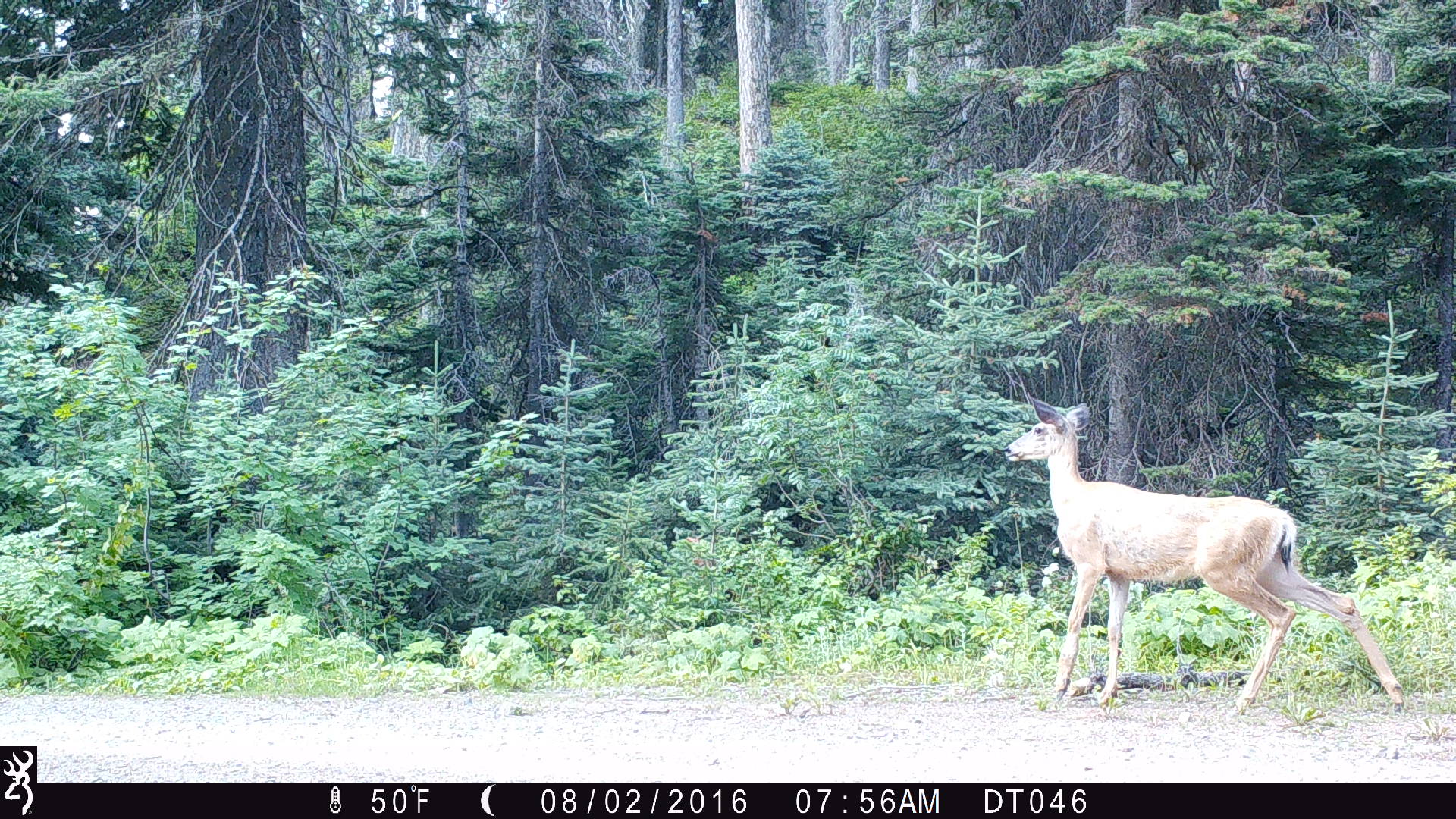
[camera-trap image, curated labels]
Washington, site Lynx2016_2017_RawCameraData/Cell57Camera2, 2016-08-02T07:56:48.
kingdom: Animalia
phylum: Chordata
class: Mammalia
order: Artiodactyla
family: Cervidae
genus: Odocoileus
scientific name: Odocoileus hemionus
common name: mule deer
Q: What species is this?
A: Odocoileus hemionus (mule deer).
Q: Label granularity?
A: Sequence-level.